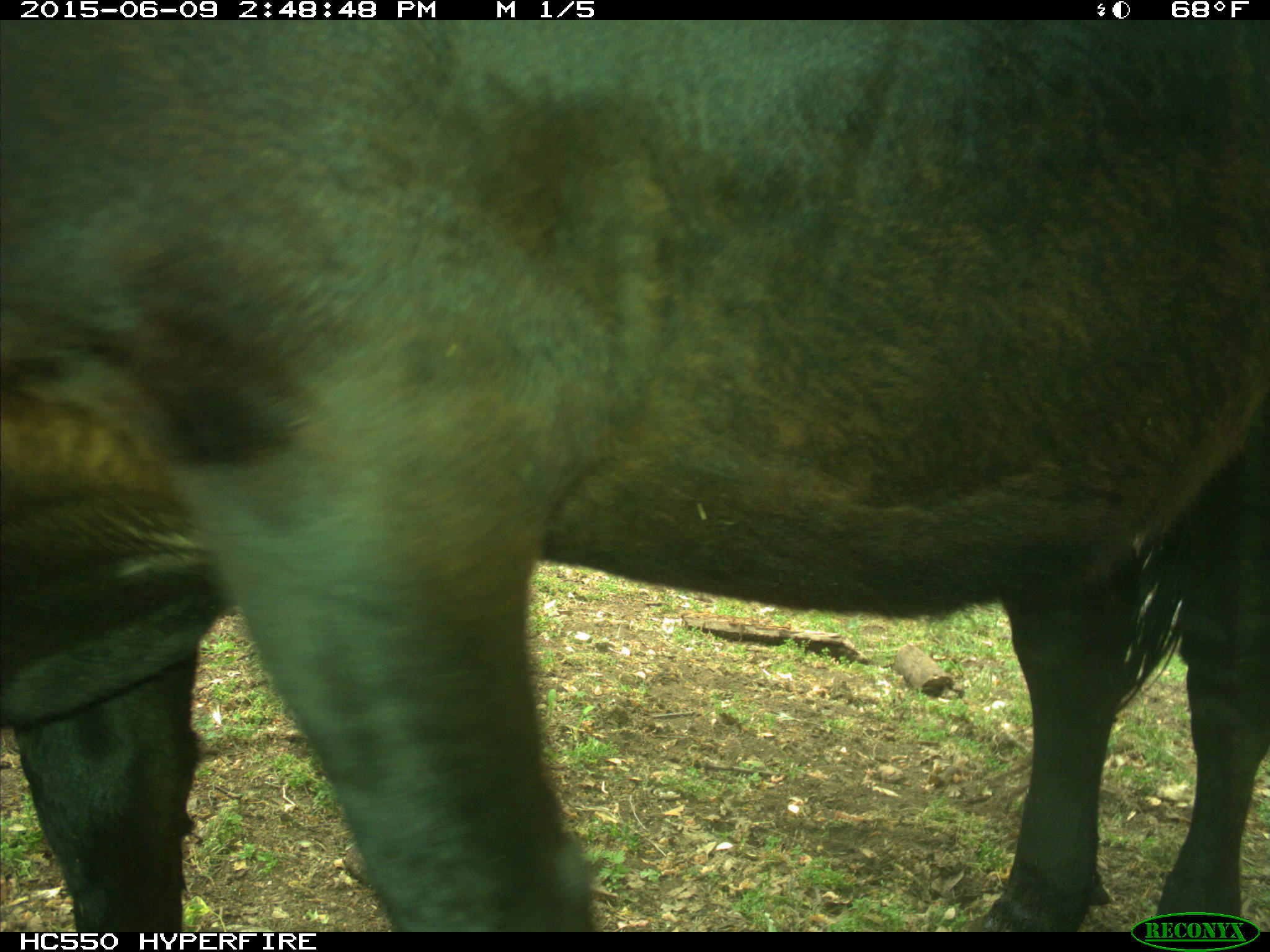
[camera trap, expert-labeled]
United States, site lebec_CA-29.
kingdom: Animalia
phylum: Chordata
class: Mammalia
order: Artiodactyla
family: Bovidae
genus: Bos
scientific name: Bos taurus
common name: domestic cow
Bos taurus (domestic cow).